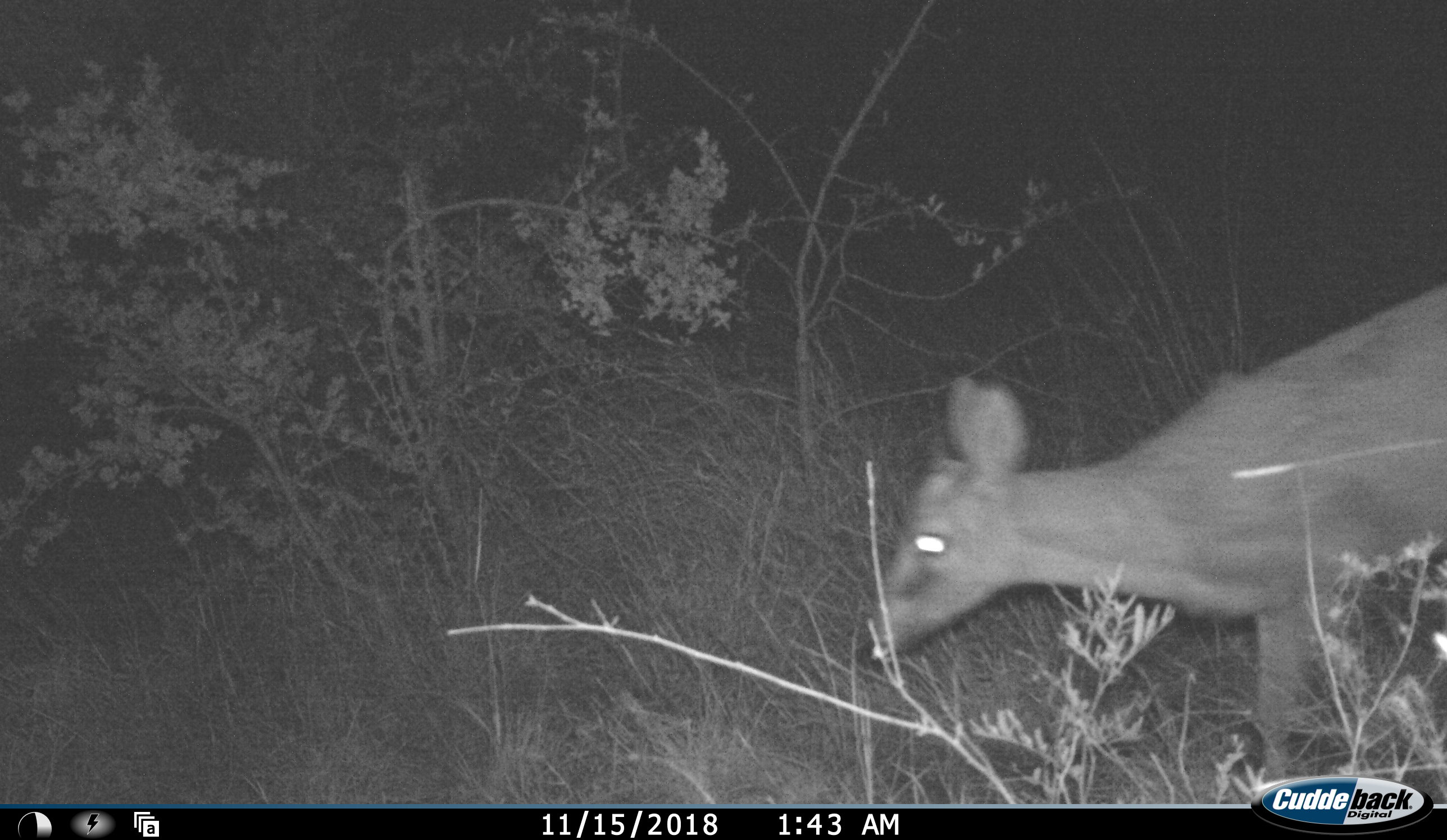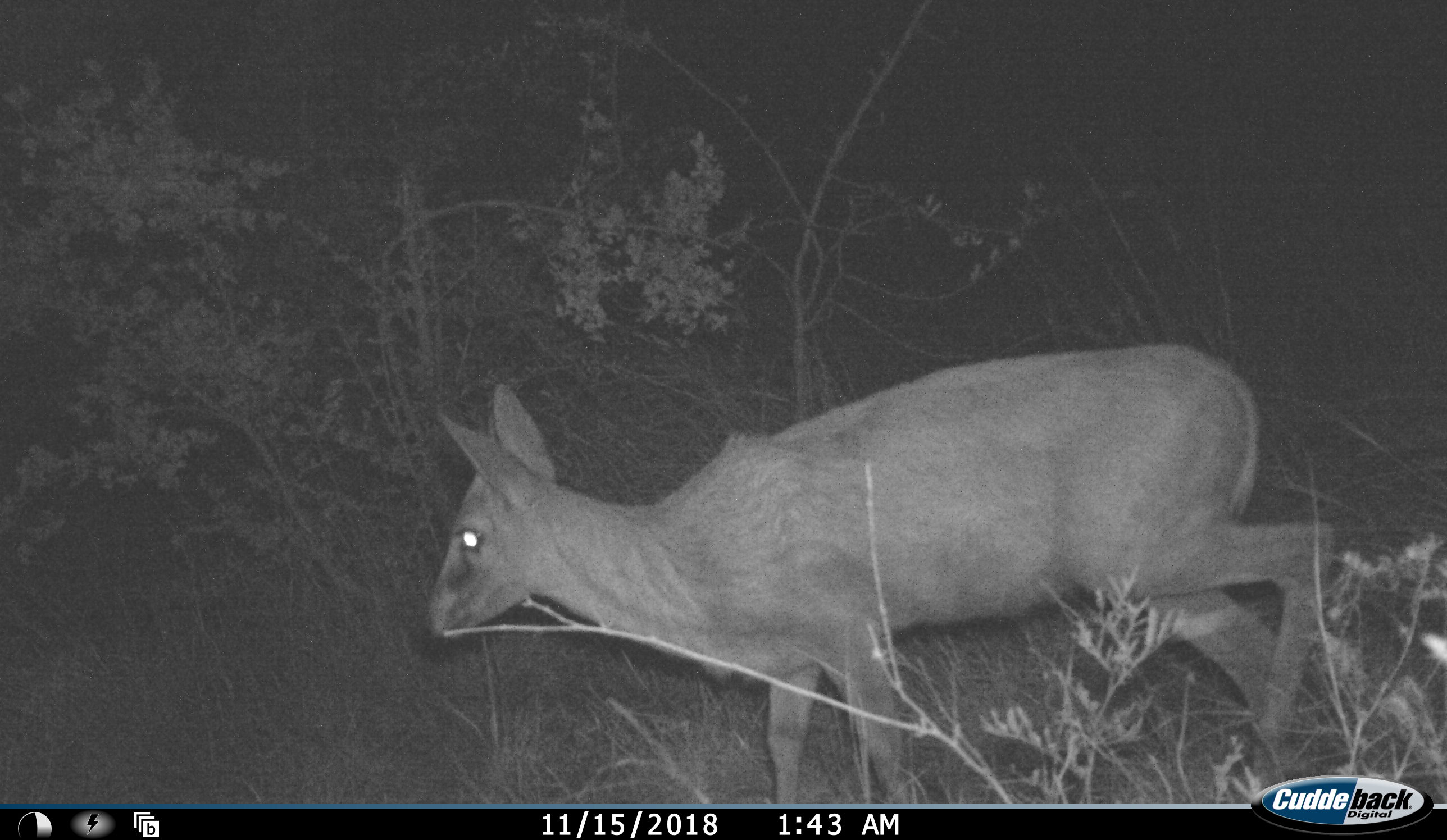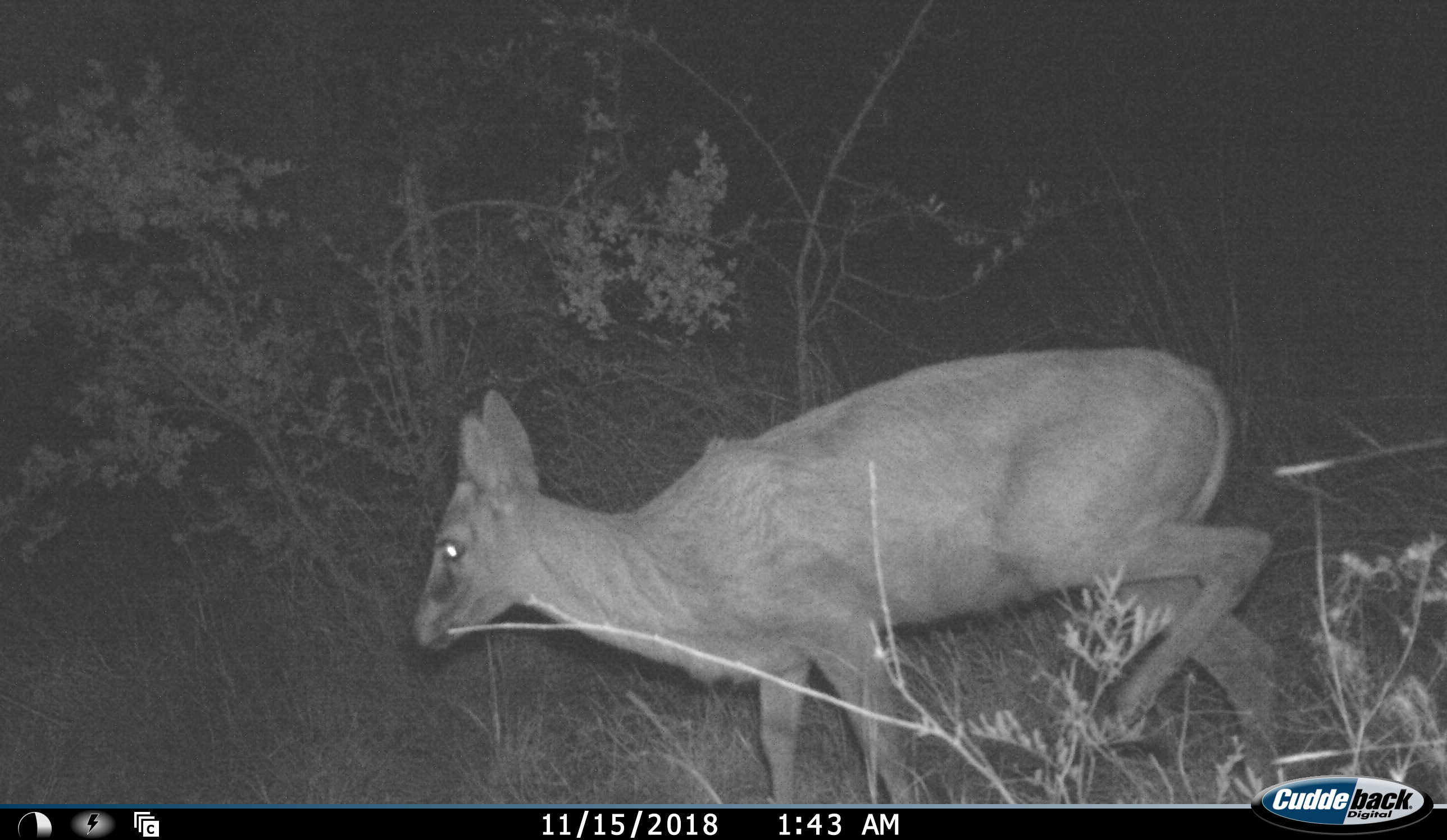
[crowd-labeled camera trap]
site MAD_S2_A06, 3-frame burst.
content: unidentified animal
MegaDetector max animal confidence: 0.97